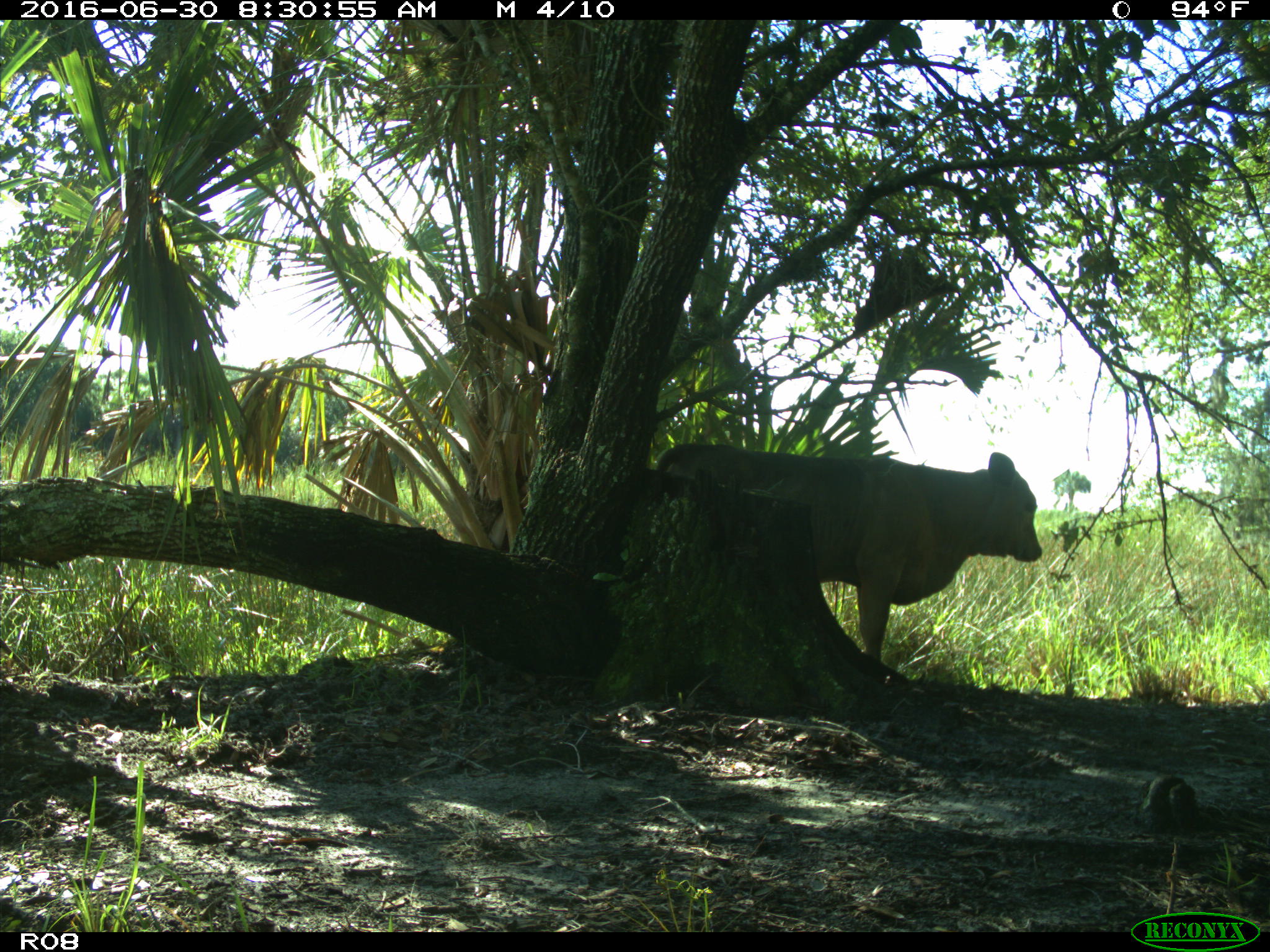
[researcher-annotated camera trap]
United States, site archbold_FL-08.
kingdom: Animalia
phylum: Chordata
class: Mammalia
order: Artiodactyla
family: Bovidae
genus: Bos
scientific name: Bos taurus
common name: domestic cow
Bos taurus (domestic cow).